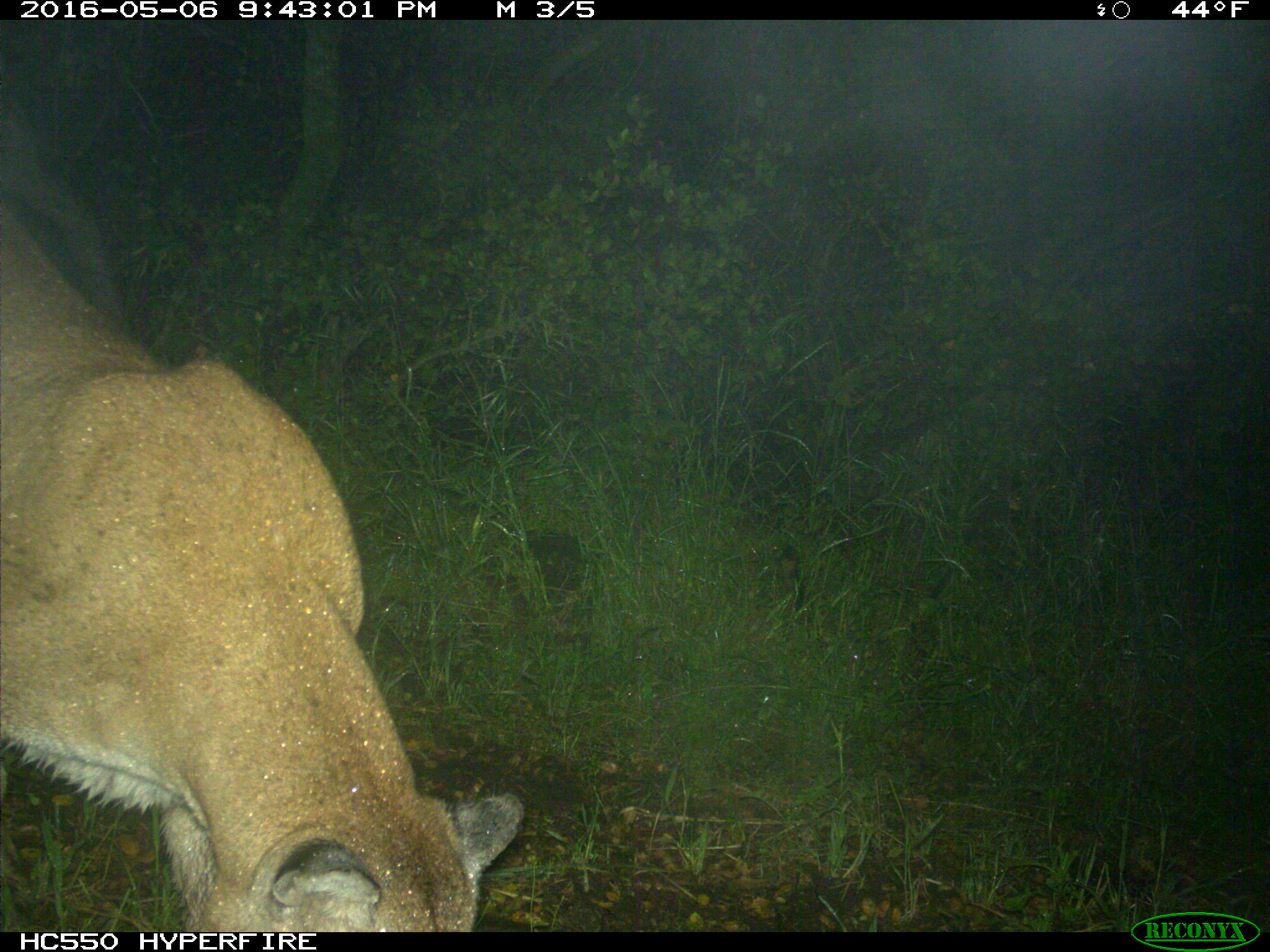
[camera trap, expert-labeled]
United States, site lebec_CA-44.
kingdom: Animalia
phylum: Chordata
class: Mammalia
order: Carnivora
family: Felidae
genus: Puma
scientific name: Puma concolor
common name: mountain lion